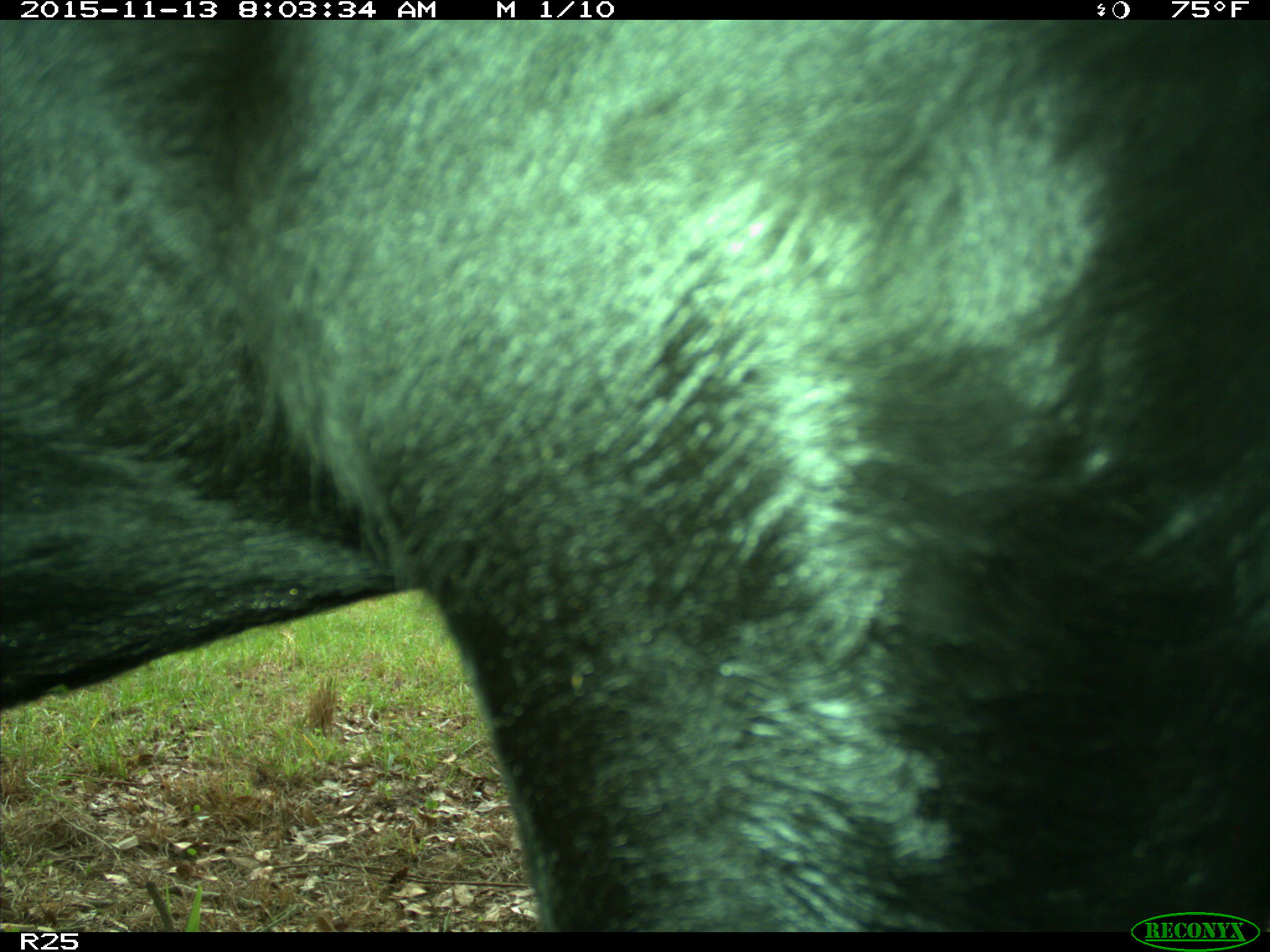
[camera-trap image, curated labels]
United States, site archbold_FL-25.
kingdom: Animalia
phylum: Chordata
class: Mammalia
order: Artiodactyla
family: Bovidae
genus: Bos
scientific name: Bos taurus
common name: domestic cow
Bos taurus (domestic cow).